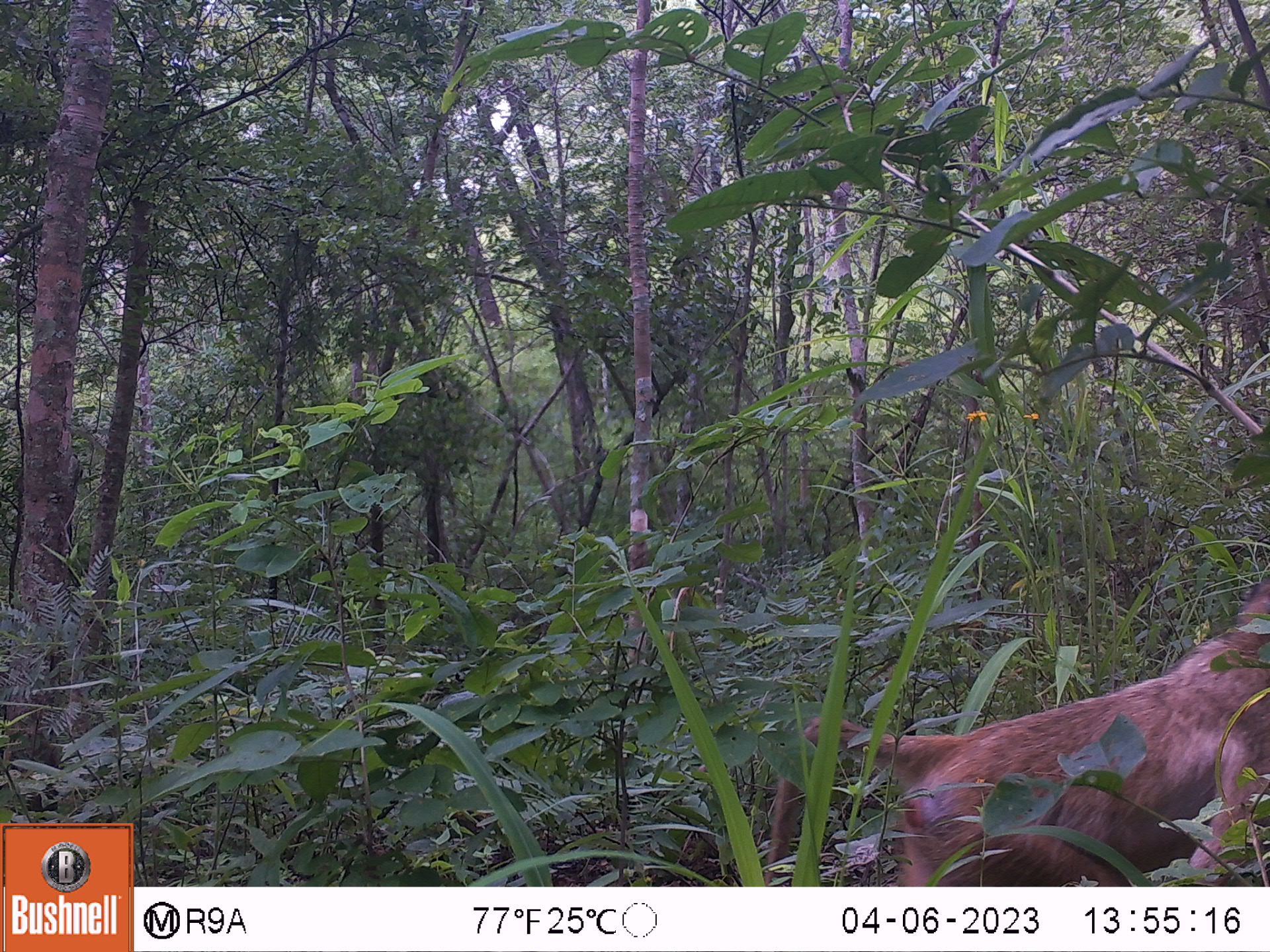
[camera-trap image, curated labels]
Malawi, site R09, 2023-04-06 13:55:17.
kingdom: Animalia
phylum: Chordata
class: Mammalia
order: Primates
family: Cercopithecidae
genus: Papio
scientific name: Papio cynocephalus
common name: yellow baboon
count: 1